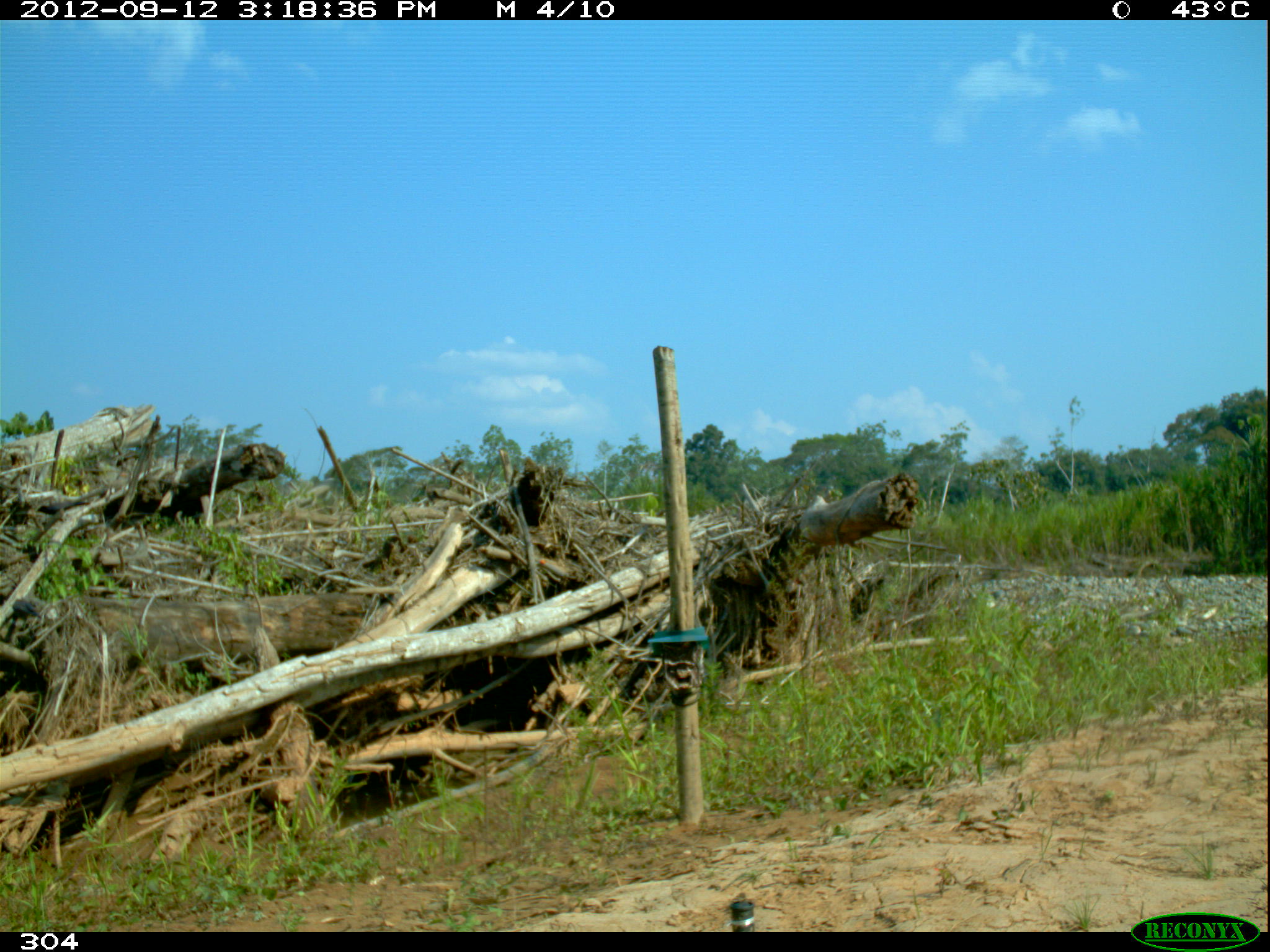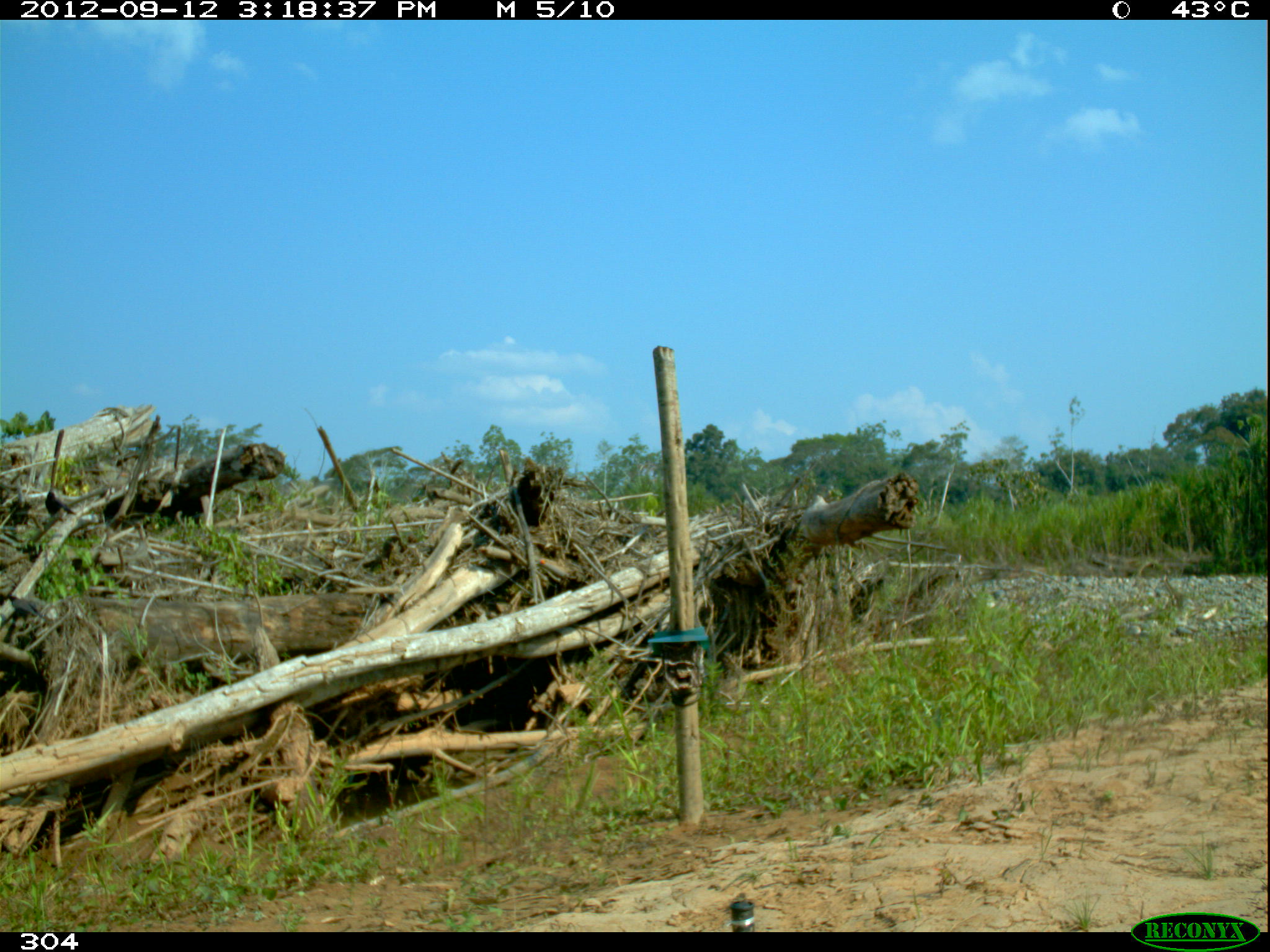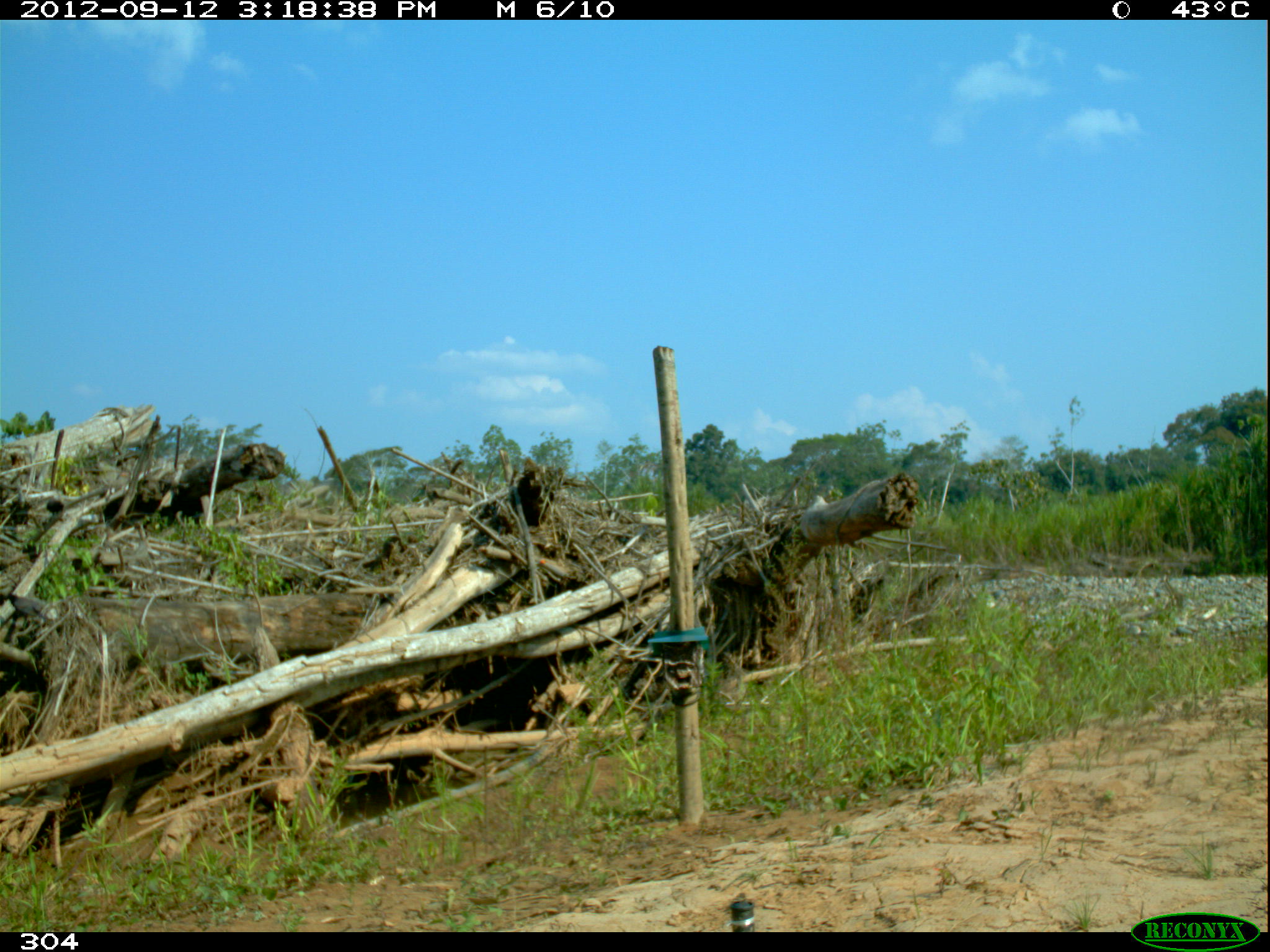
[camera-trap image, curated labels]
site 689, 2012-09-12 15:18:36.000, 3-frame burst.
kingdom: Animalia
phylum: Chordata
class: Aves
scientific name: Aves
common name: bird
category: unknown bird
Unknown bird (bird) (Aves).